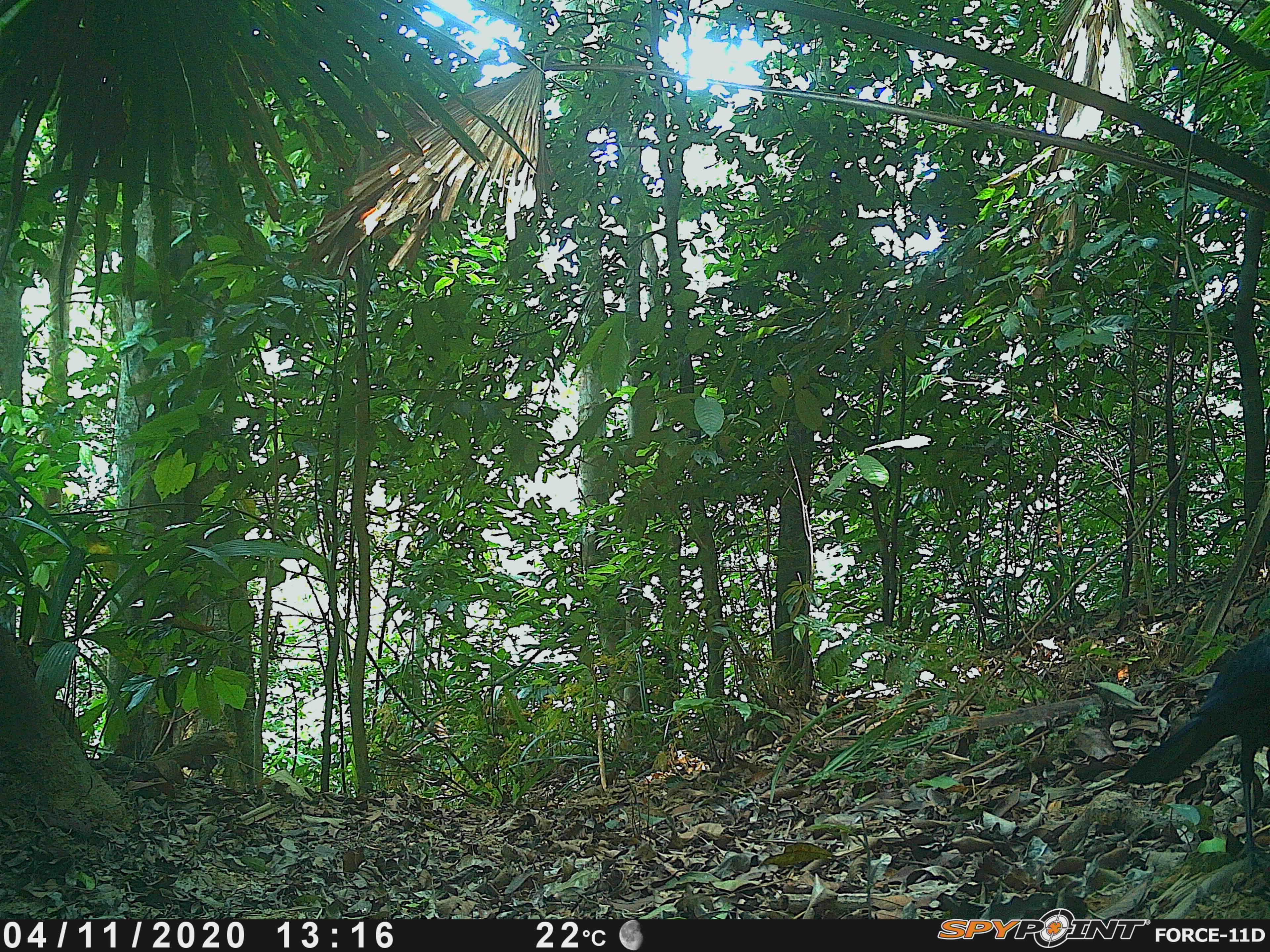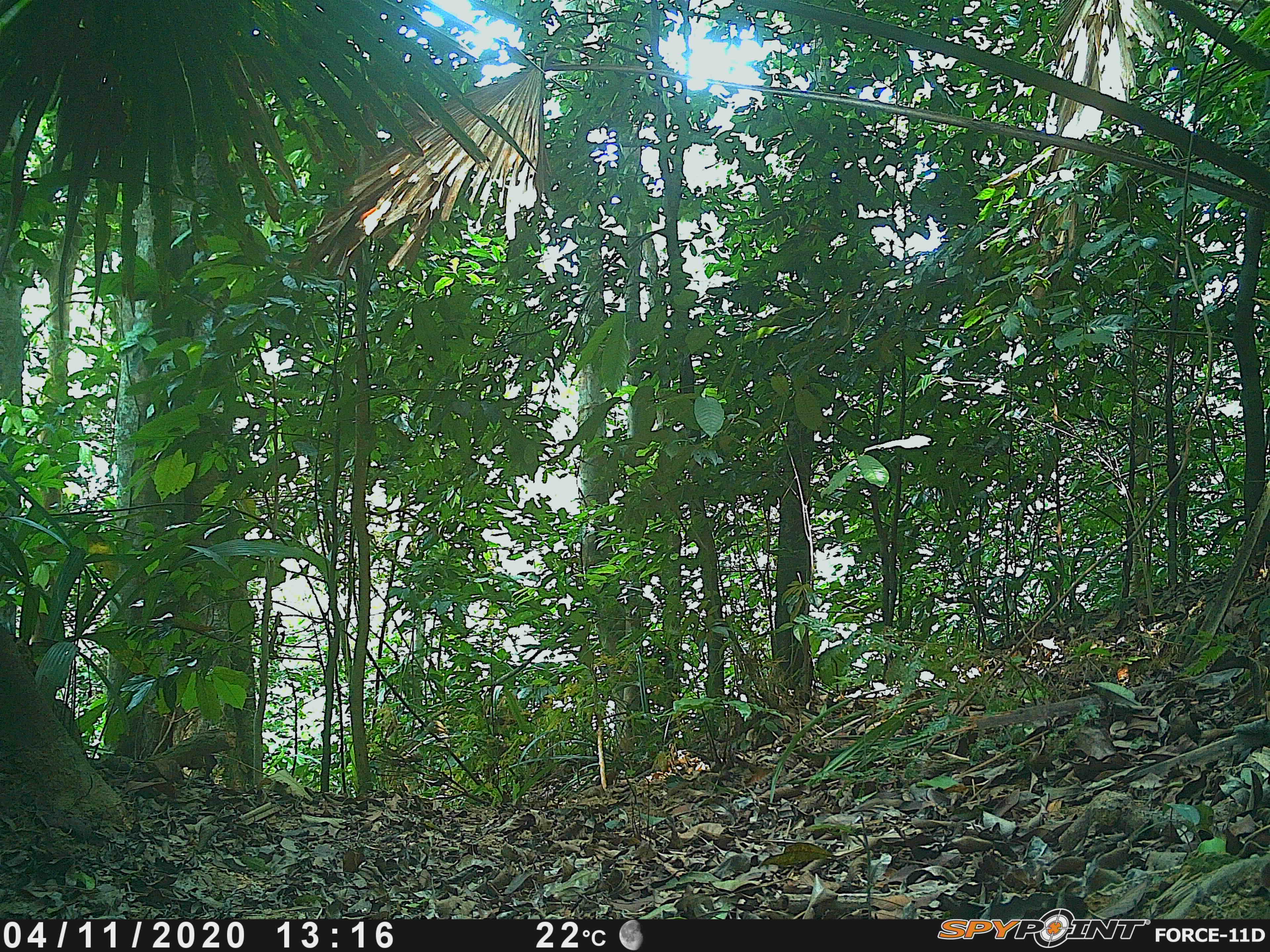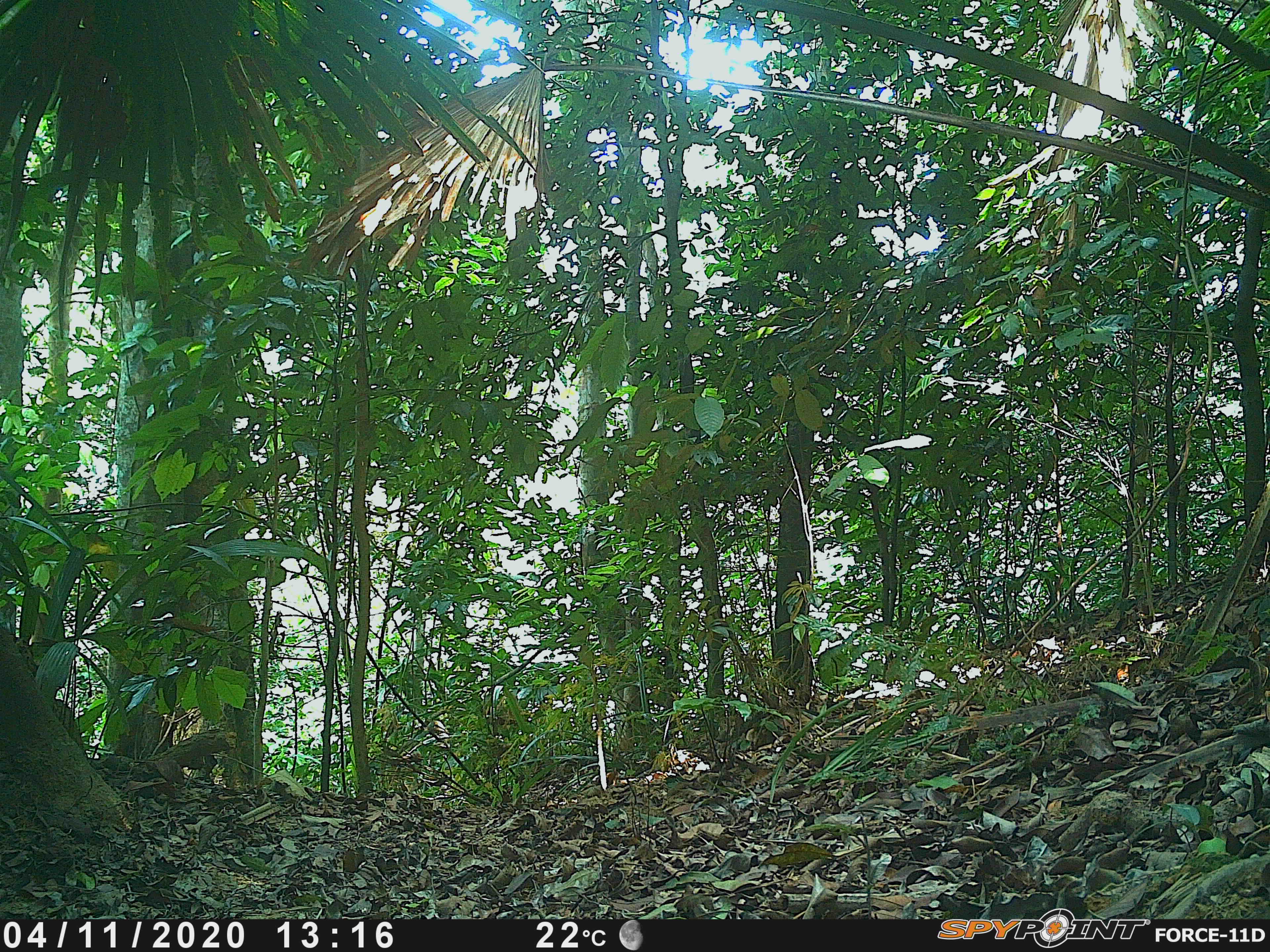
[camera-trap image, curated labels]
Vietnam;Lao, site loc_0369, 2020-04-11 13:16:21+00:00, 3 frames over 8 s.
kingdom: Animalia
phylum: Chordata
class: Aves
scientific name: Aves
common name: bird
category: unidentified bird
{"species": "unidentified bird (bird) (Aves)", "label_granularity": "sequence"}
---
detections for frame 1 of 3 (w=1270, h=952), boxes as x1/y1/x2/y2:
unidentified bird: 1118/616/1270/877